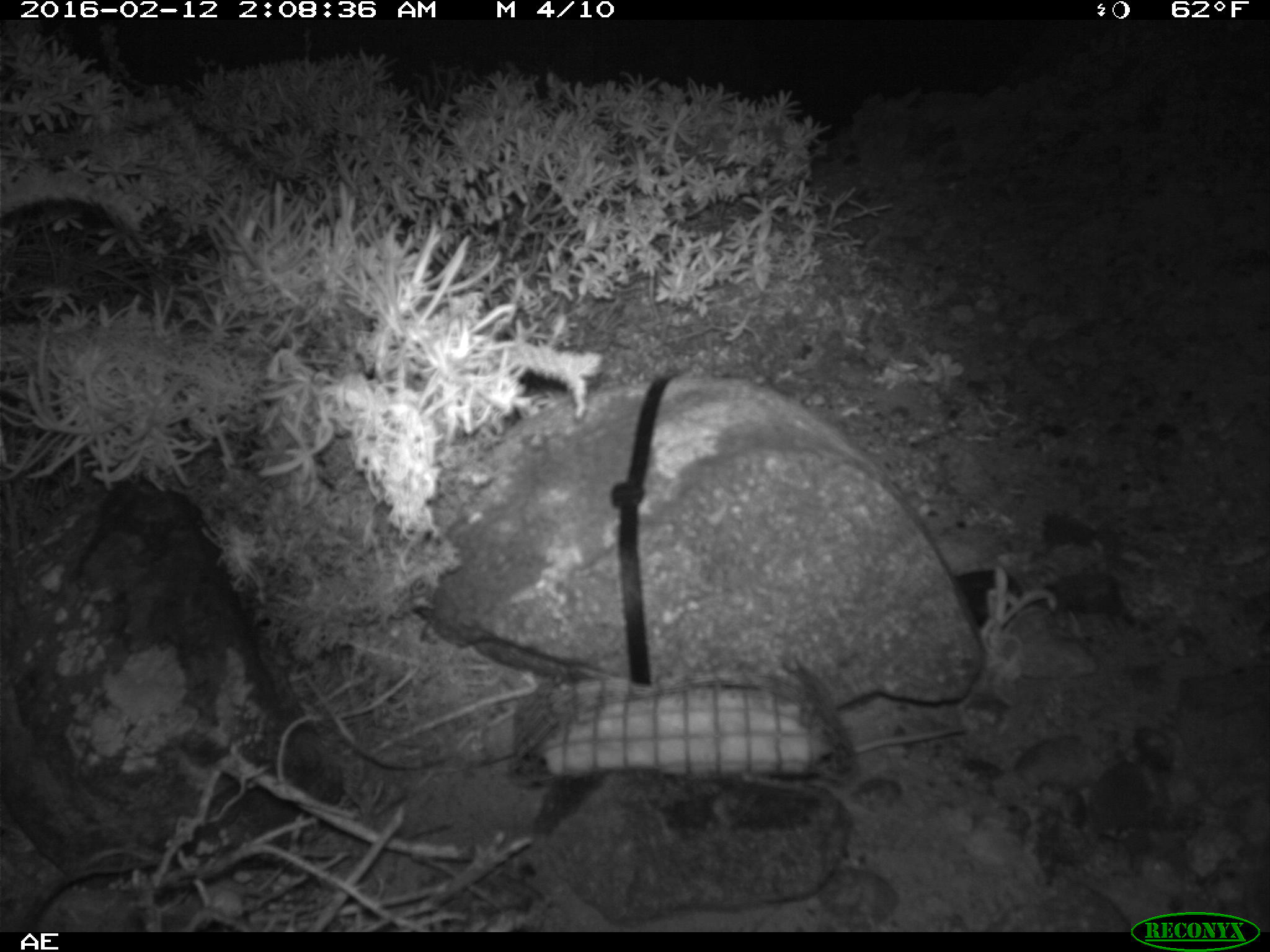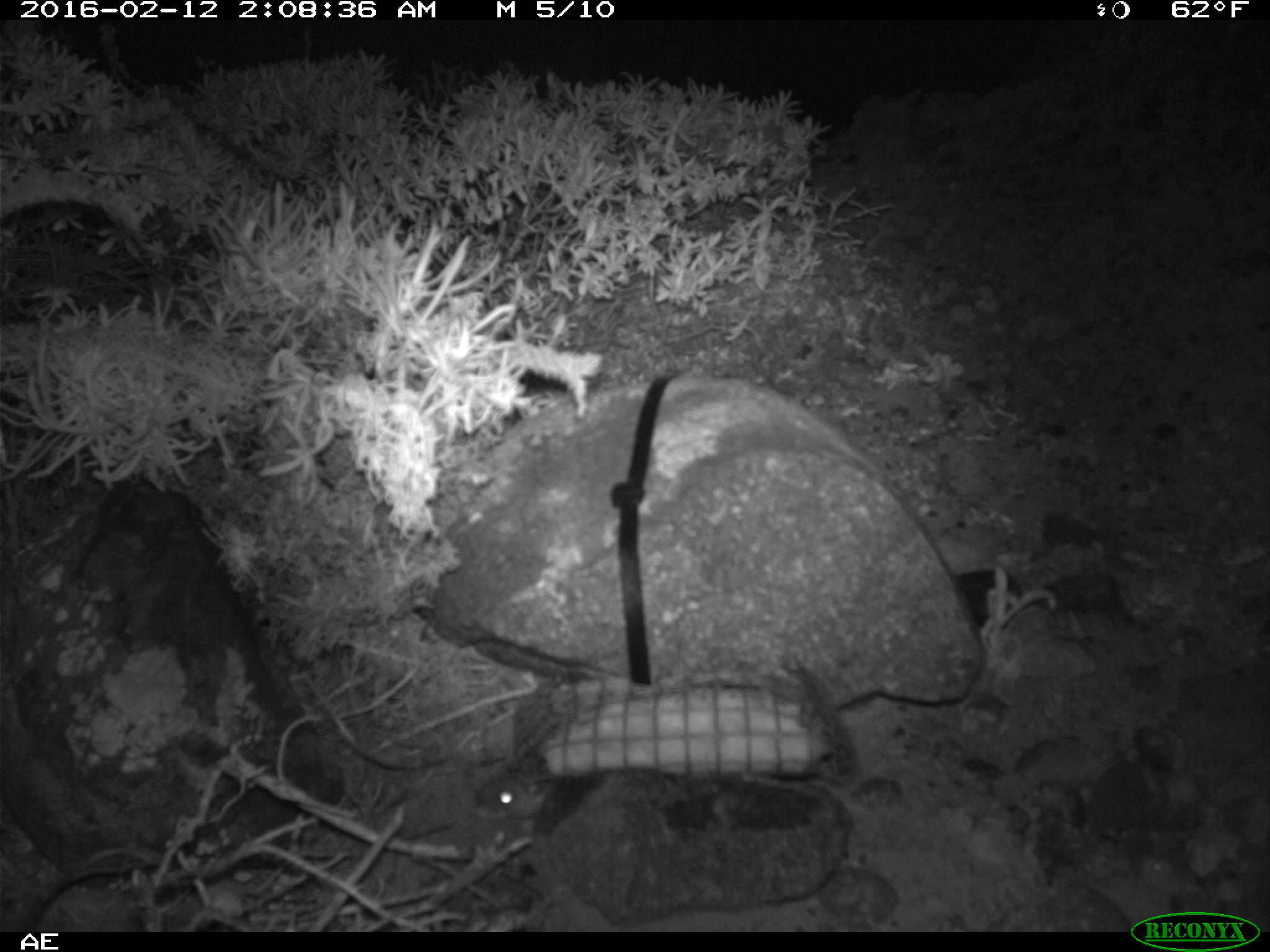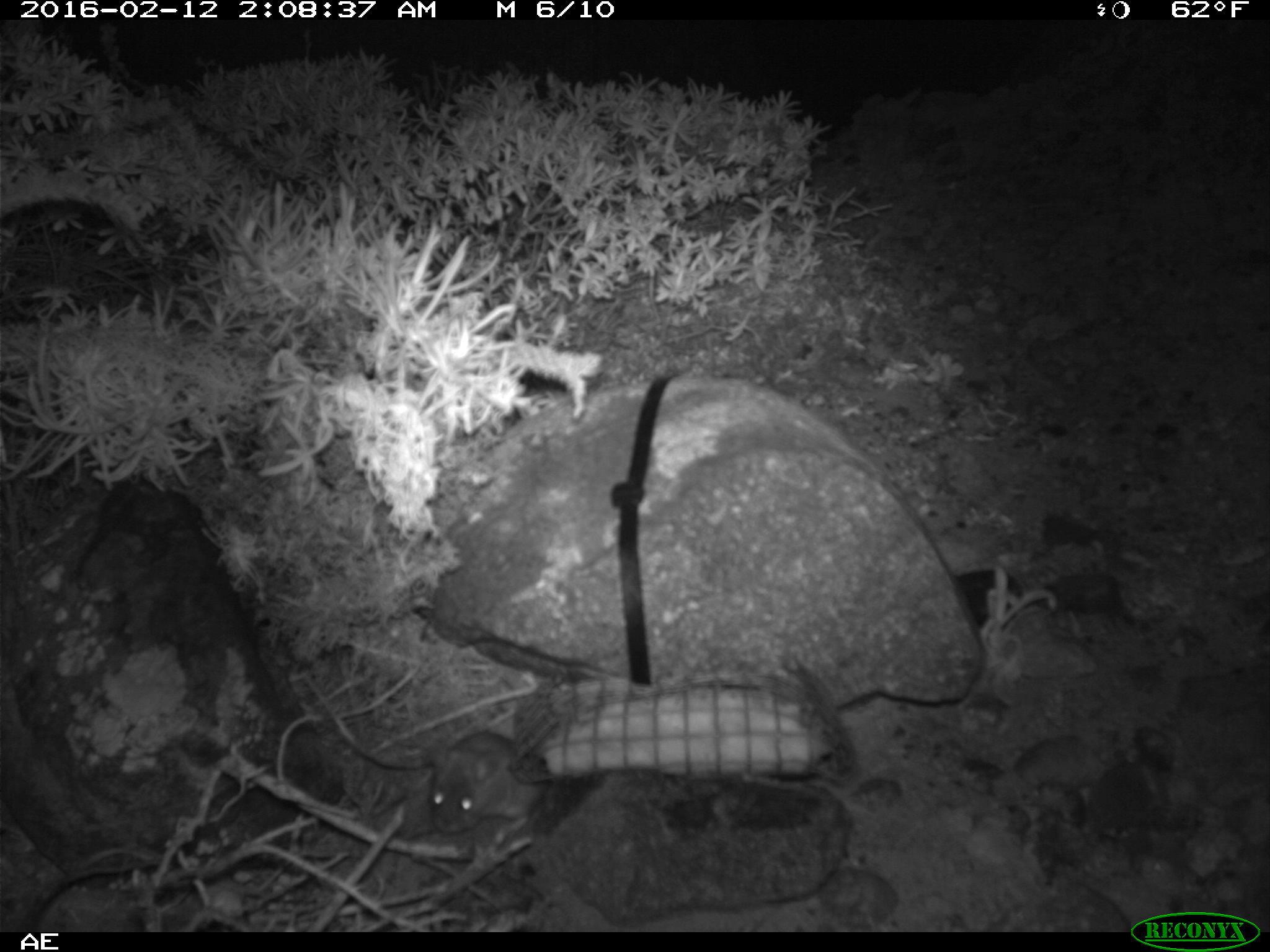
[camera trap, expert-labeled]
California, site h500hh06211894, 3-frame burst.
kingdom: Animalia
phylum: Chordata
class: Mammalia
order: Rodentia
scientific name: Rodentia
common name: rodent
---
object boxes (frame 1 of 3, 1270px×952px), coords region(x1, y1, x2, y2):
rodent: region(855, 723, 965, 755)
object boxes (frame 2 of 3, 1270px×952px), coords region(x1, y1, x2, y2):
rodent: region(473, 770, 553, 819)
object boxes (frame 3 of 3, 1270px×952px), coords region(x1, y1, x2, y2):
rodent: region(427, 728, 548, 836)